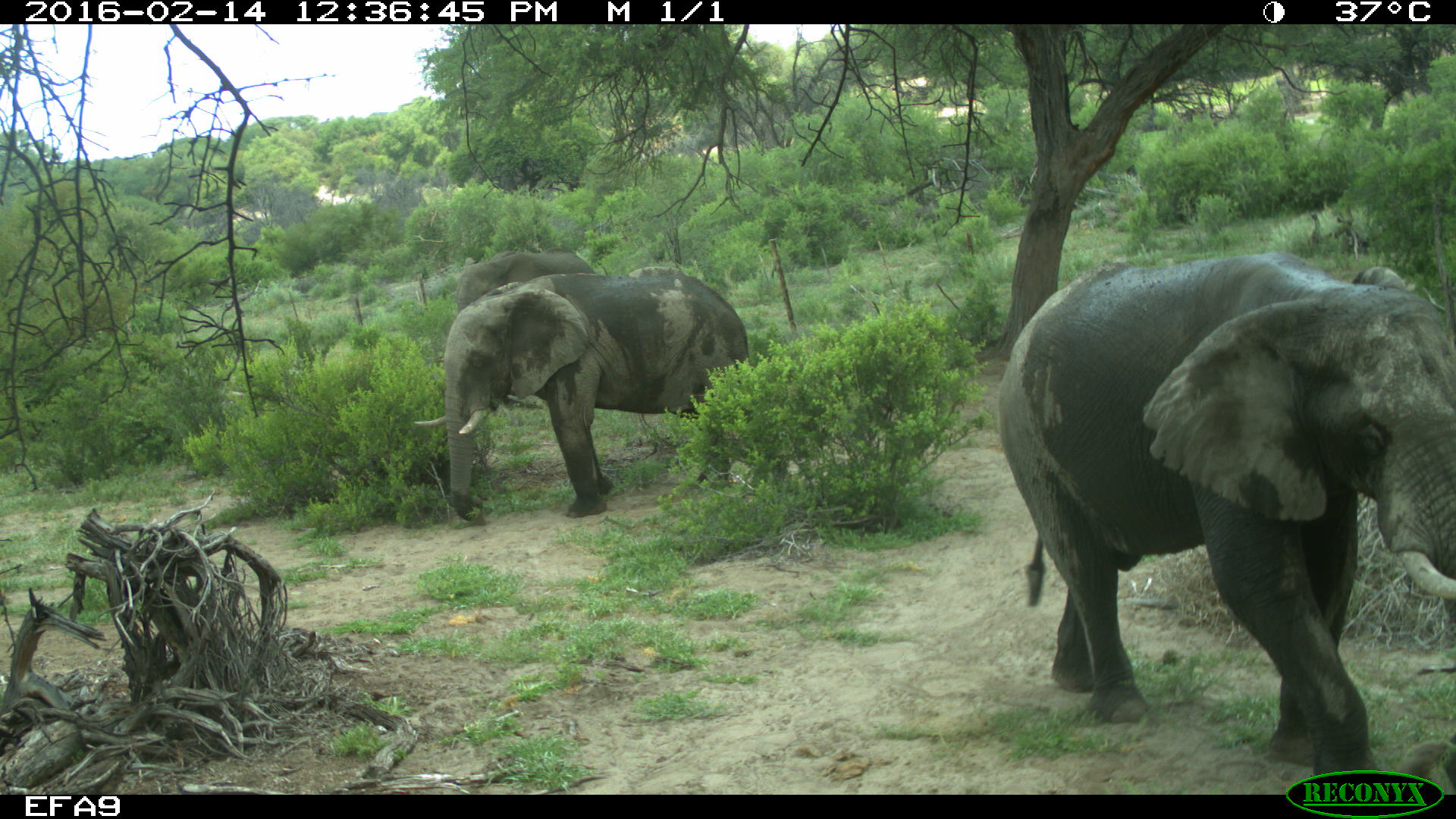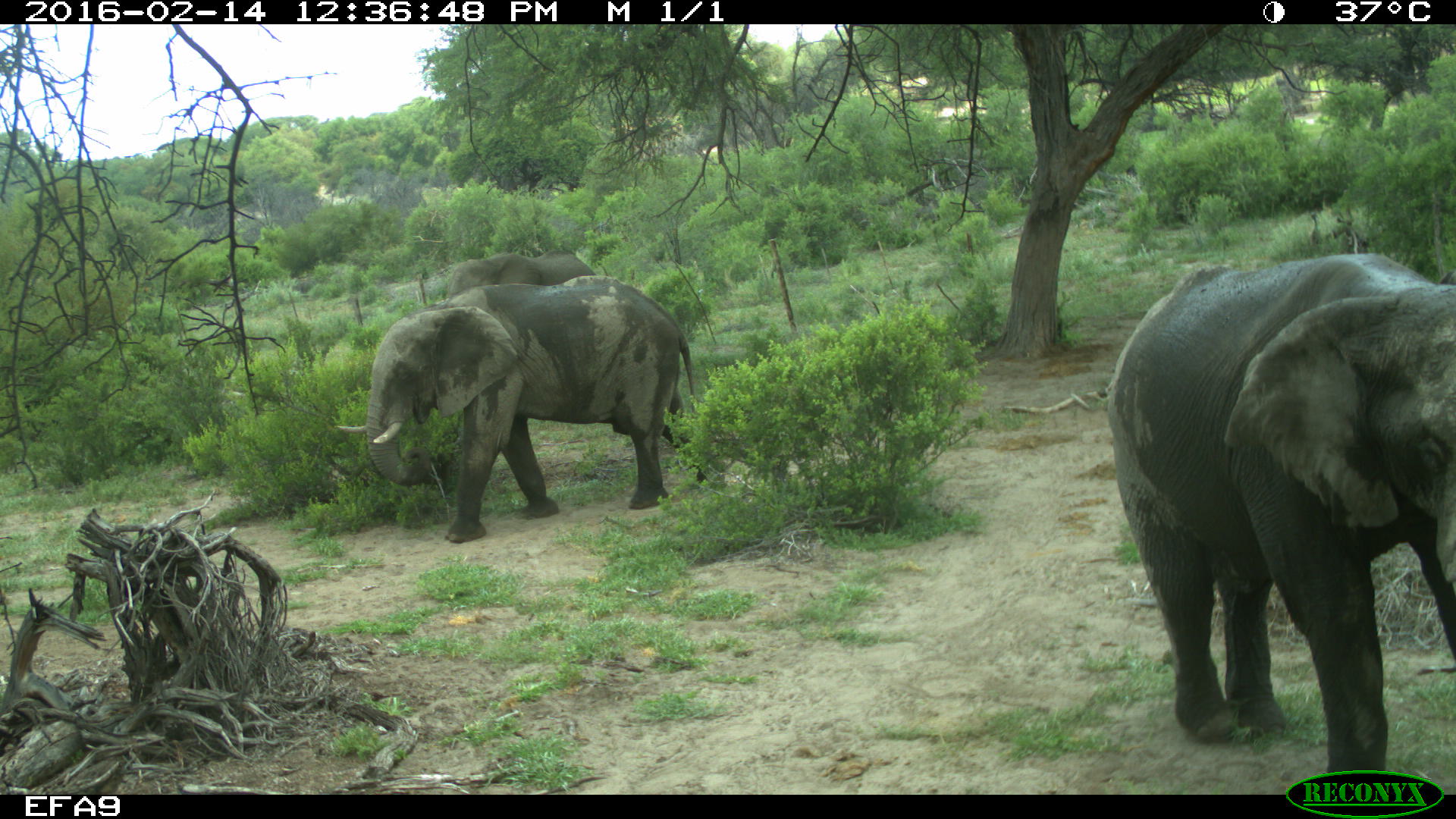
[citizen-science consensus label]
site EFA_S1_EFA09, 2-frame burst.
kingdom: Animalia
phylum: Chordata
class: Mammalia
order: Proboscidea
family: Elephantidae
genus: Loxodonta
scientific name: Loxodonta africana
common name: african bush elephant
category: elephant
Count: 3.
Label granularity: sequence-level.